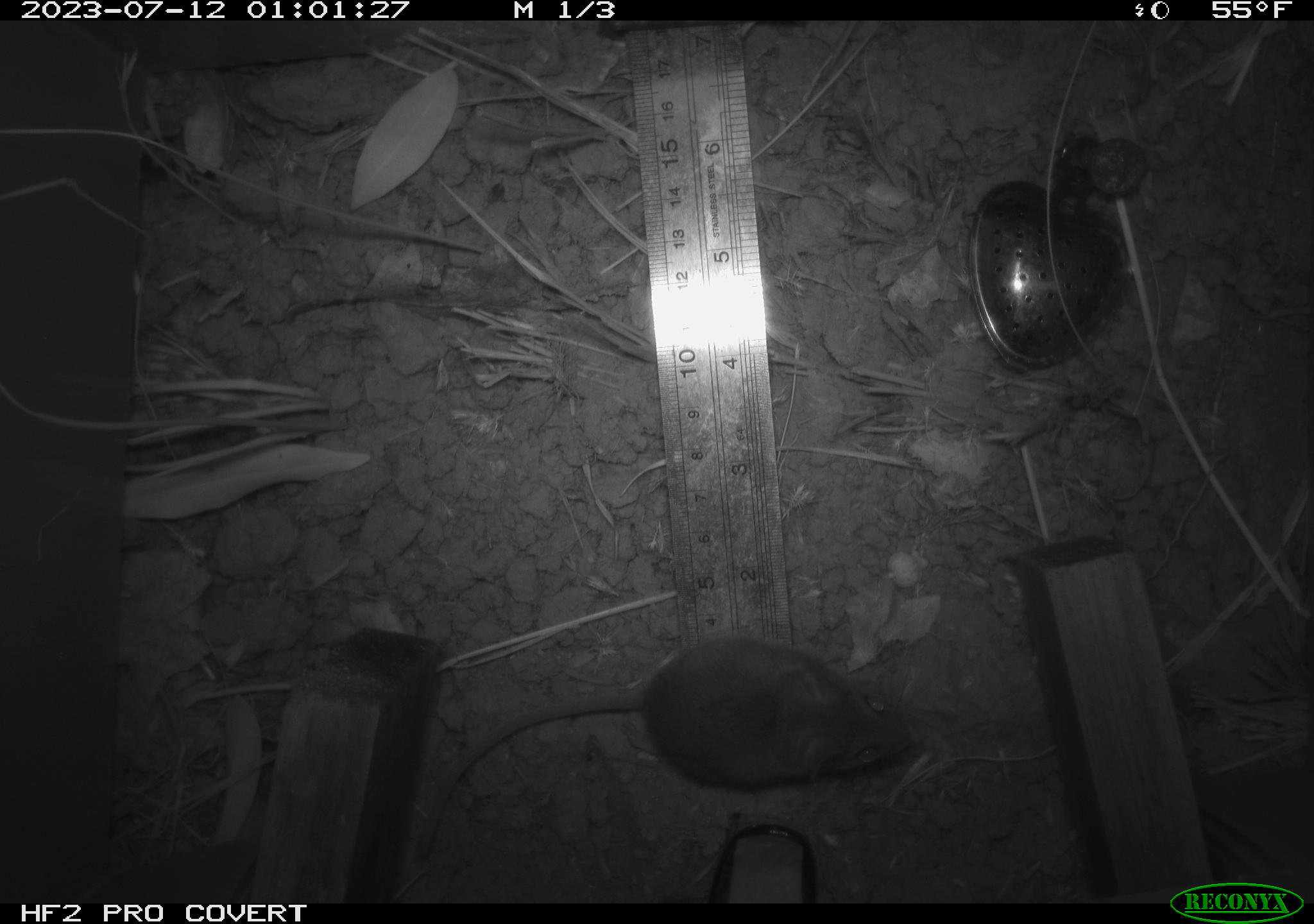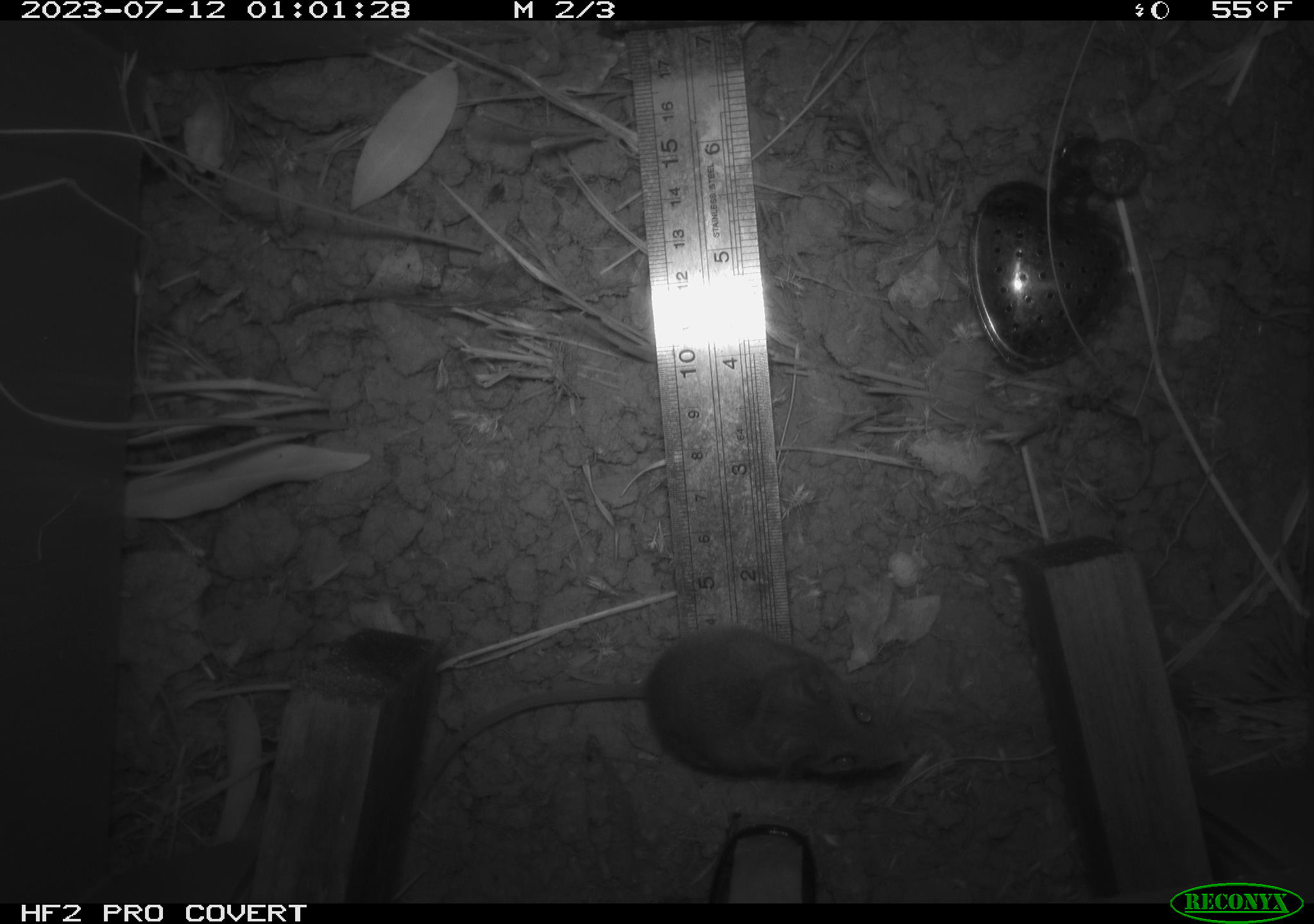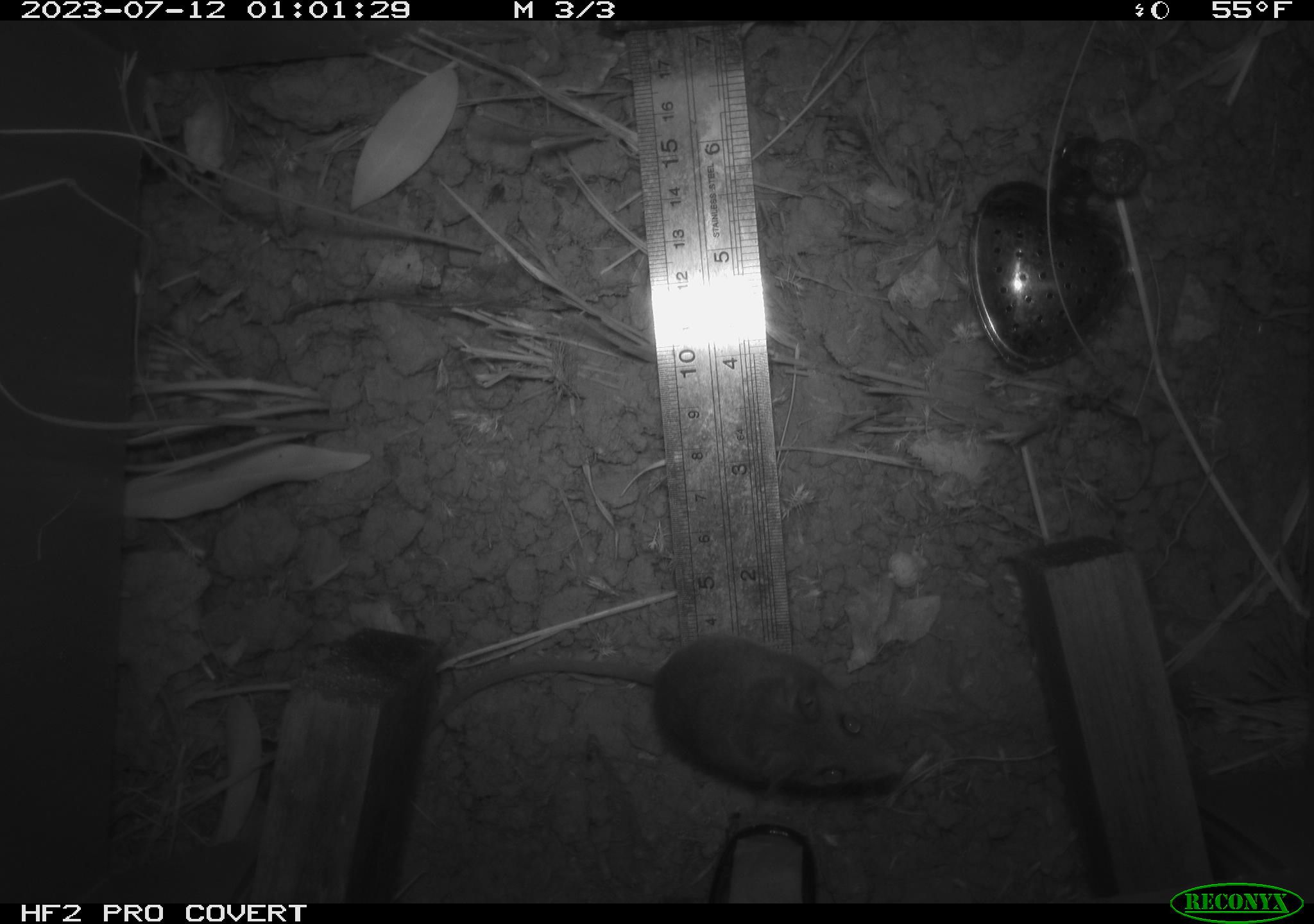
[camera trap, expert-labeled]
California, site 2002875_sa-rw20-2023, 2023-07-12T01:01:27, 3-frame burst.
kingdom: Animalia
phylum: Chordata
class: Mammalia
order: Rodentia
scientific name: Rodentia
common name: mouse species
Mouse species (Rodentia).